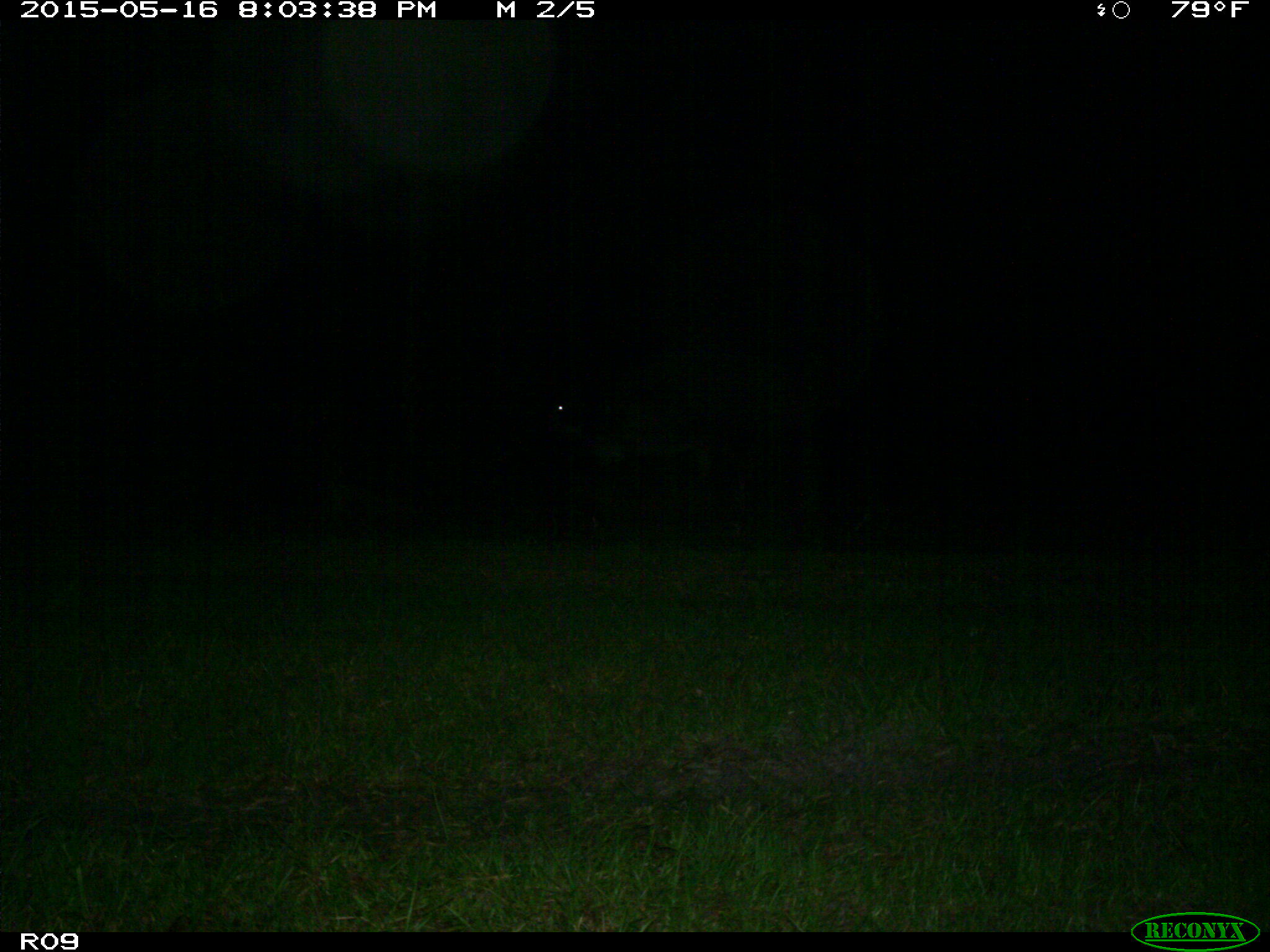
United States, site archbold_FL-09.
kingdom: Animalia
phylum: Chordata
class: Mammalia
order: Artiodactyla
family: Bovidae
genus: Bos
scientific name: Bos taurus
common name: domestic cow